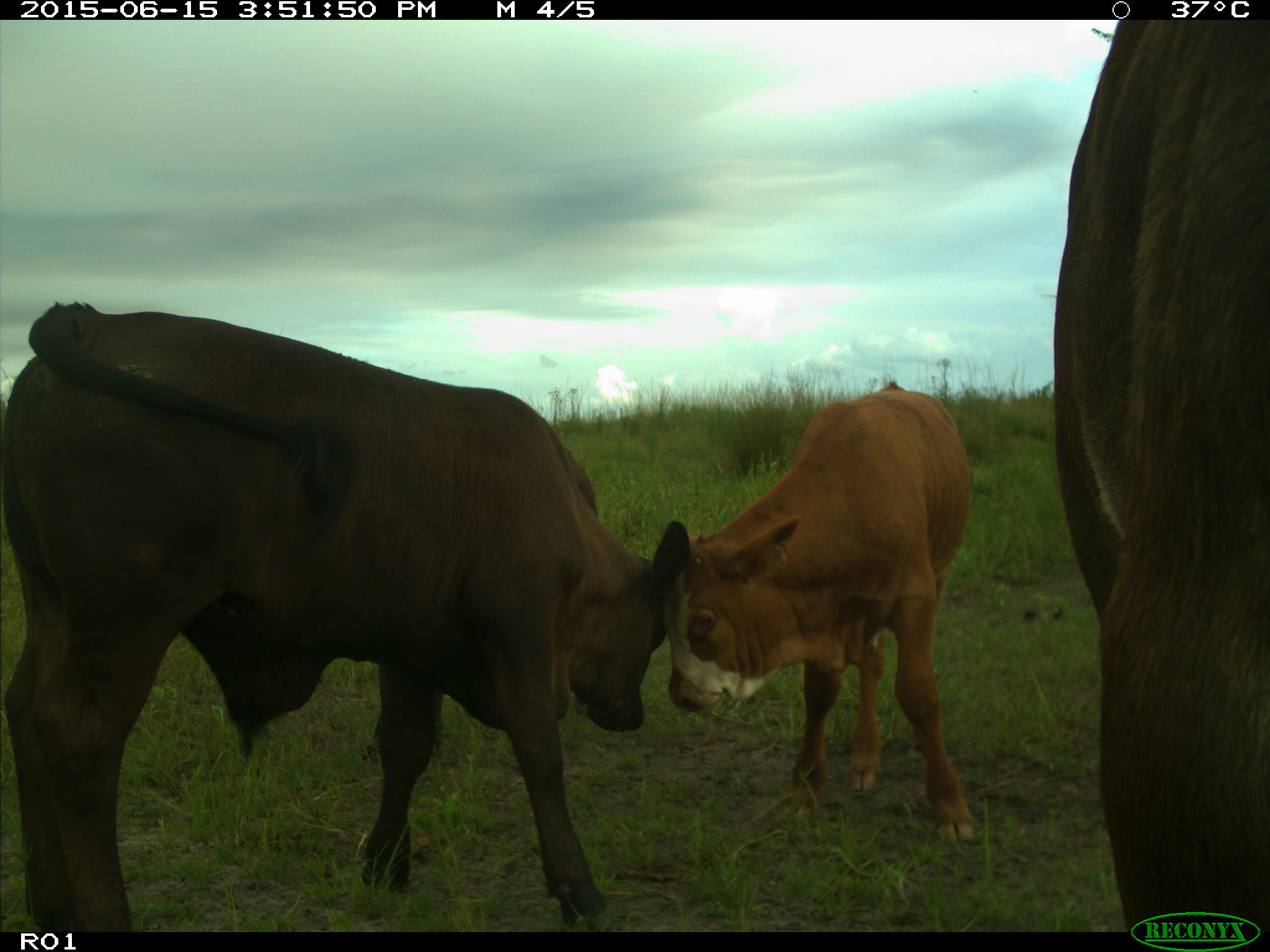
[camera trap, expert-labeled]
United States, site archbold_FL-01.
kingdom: Animalia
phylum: Chordata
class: Mammalia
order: Artiodactyla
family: Bovidae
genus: Bos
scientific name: Bos taurus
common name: domestic cow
Bos taurus (domestic cow).